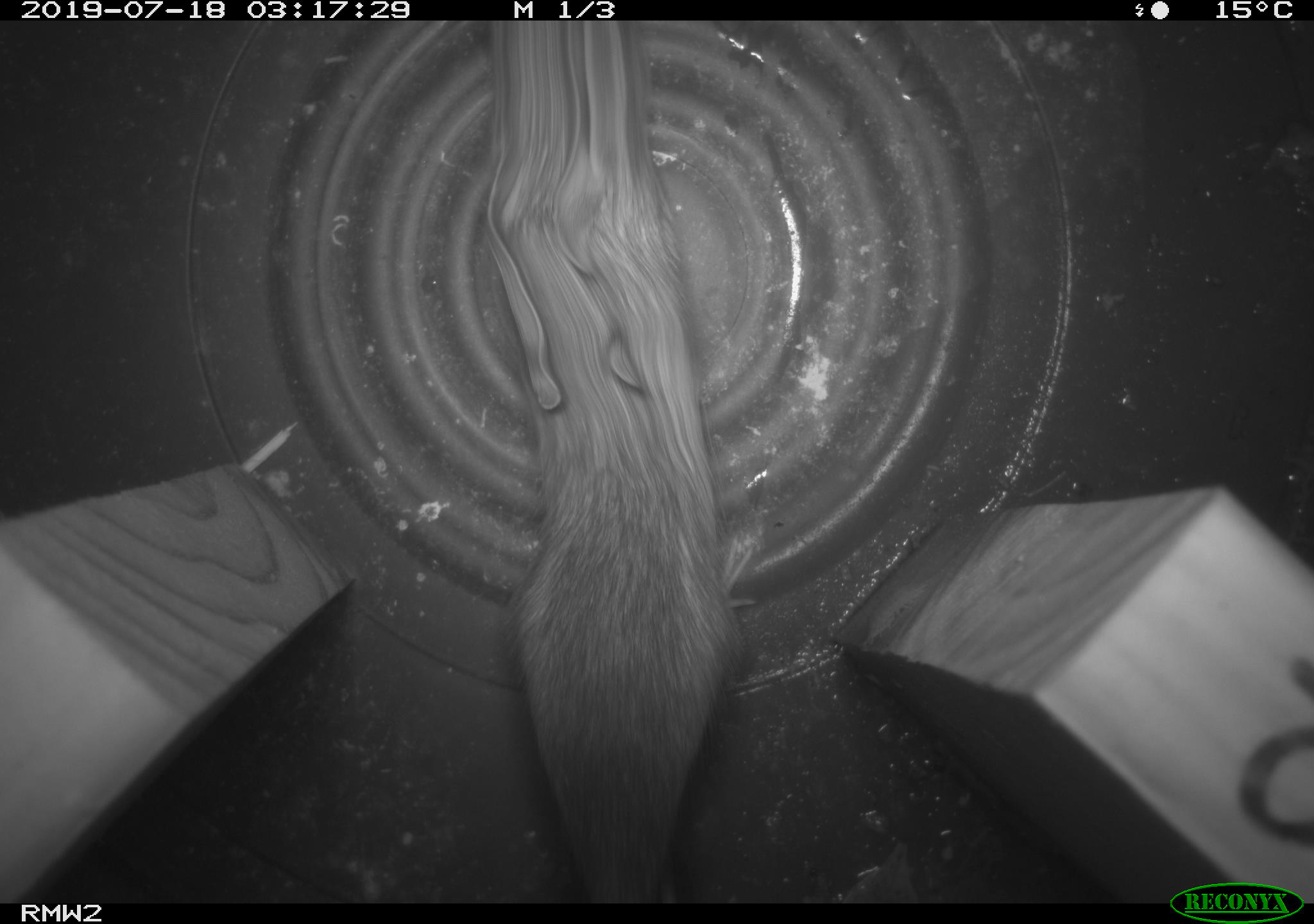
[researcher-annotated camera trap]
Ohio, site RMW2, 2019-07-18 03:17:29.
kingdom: Animalia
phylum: Chordata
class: Mammalia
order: Rodentia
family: Cricetidae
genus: Peromyscus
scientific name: Peromyscus leucopus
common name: white-footed mouse